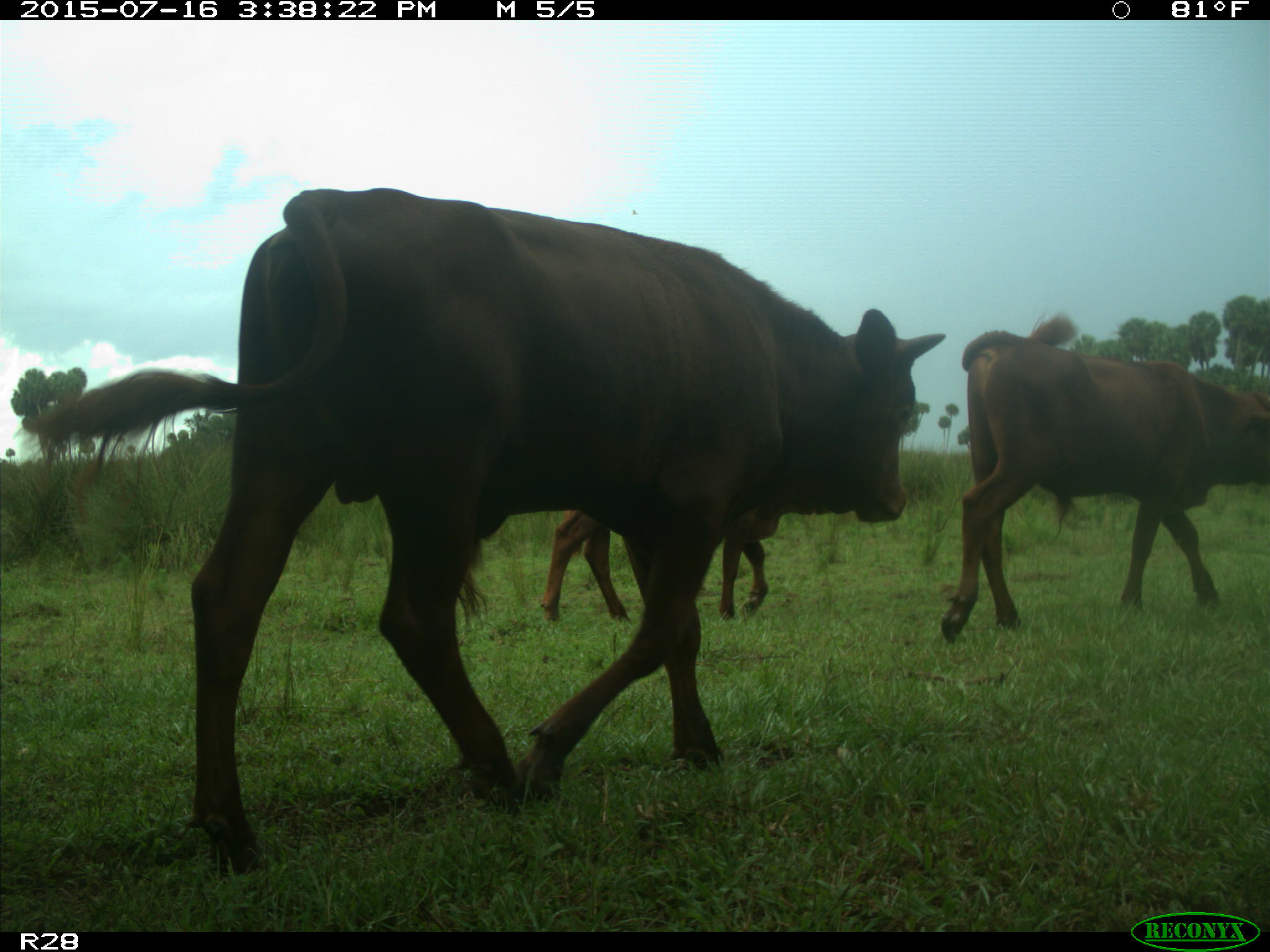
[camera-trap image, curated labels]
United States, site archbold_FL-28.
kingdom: Animalia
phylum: Chordata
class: Mammalia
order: Artiodactyla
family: Bovidae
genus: Bos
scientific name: Bos taurus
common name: domestic cow